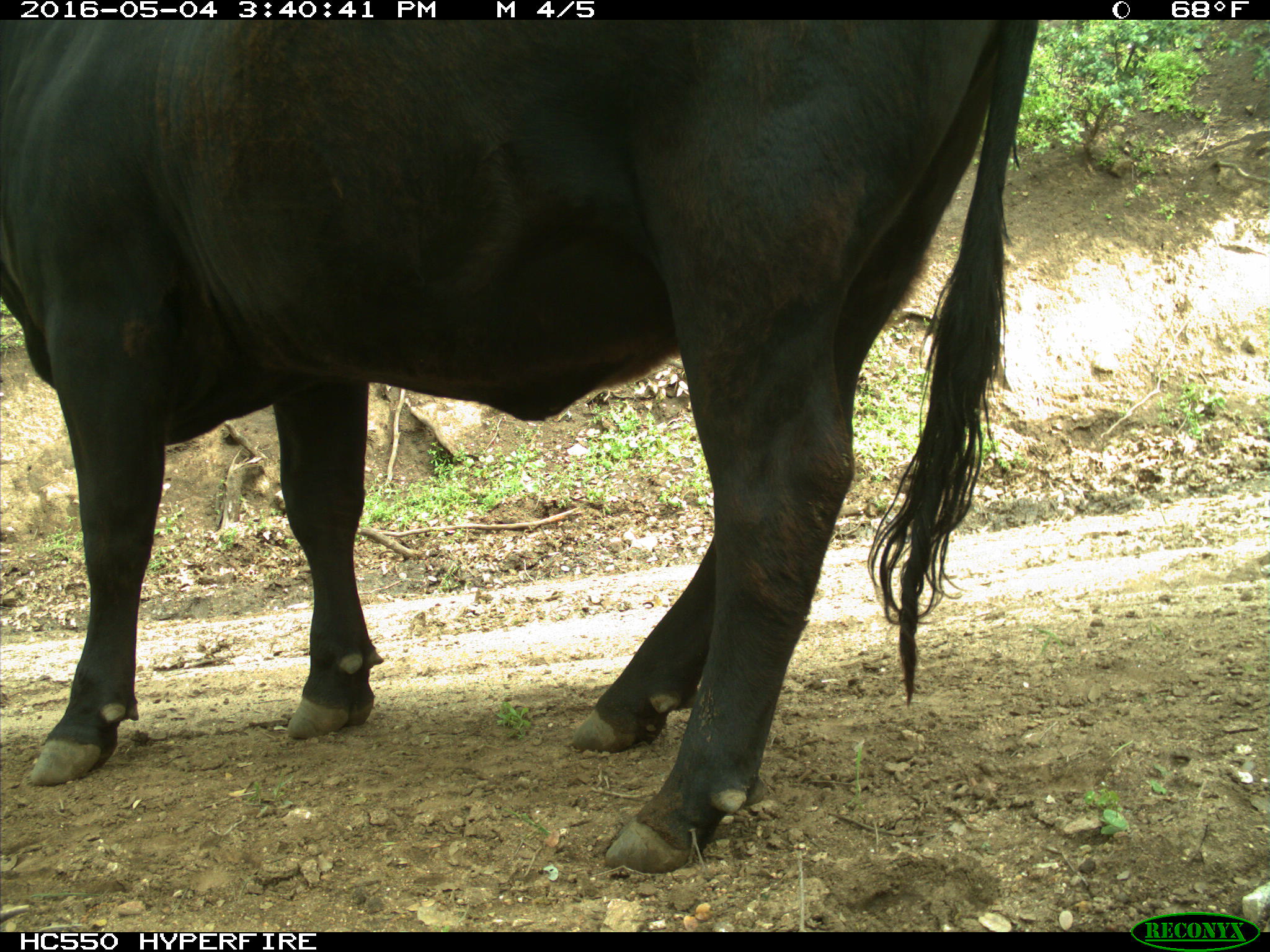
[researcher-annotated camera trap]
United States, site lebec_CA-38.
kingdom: Animalia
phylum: Chordata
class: Mammalia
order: Artiodactyla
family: Bovidae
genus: Bos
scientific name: Bos taurus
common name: domestic cow